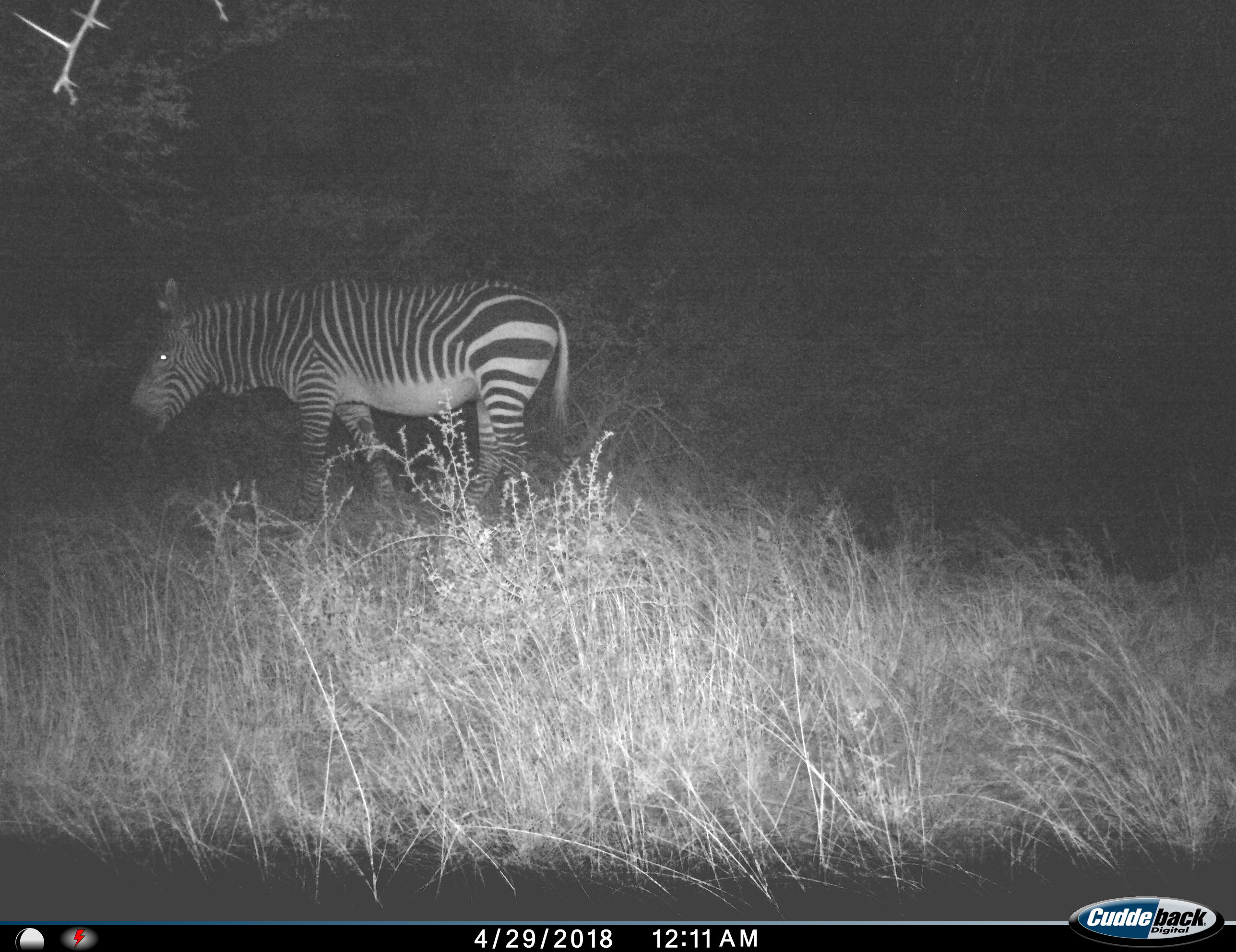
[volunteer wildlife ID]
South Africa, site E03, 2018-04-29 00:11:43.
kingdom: Animalia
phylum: Chordata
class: Mammalia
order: Perissodactyla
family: Equidae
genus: Equus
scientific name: Equus zebra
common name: mountain zebra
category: zebramountain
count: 1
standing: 50%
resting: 0%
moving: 50%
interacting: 0%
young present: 0%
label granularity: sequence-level